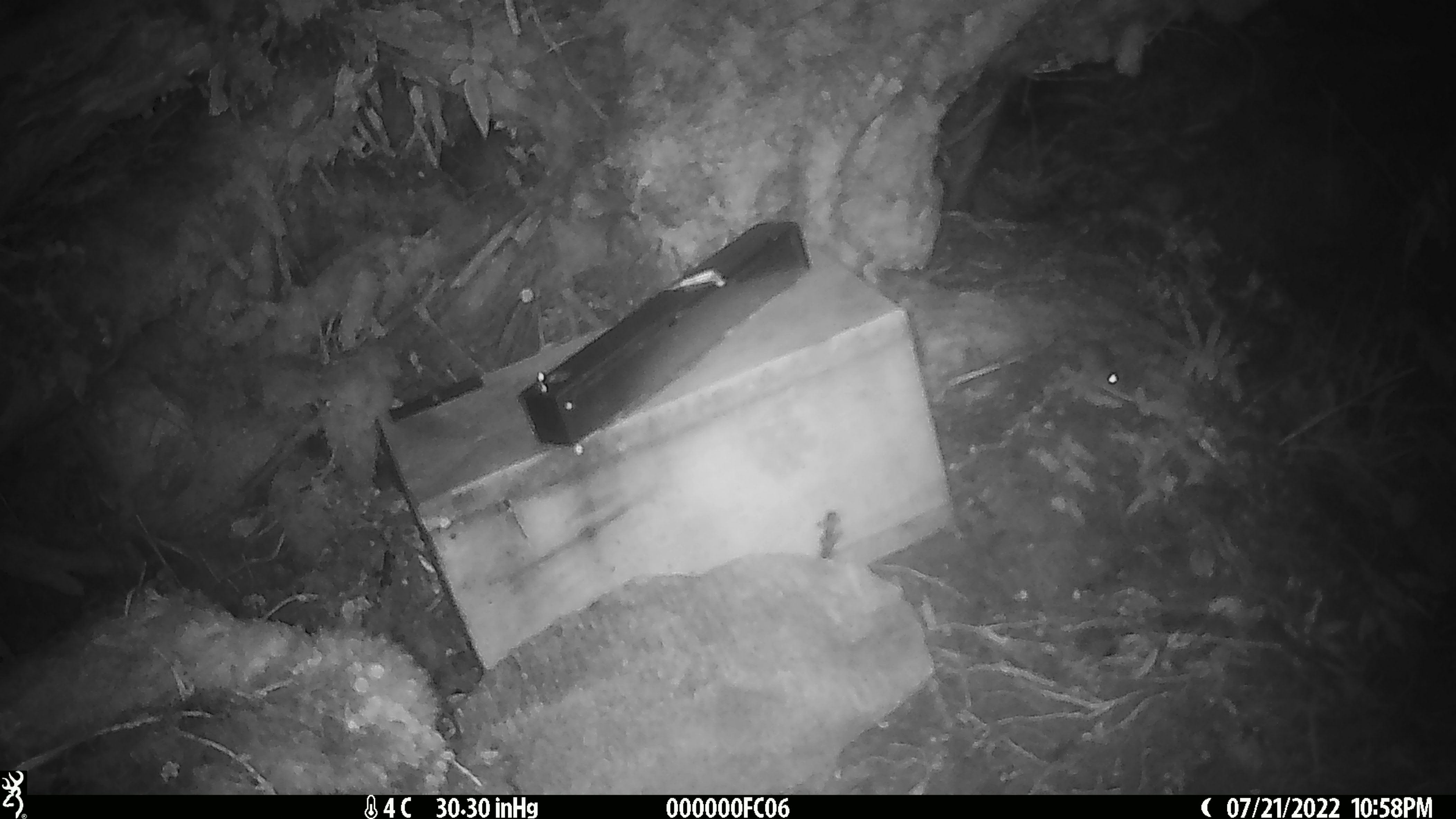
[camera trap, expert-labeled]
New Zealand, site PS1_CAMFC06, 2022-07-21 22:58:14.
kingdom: Animalia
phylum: Chordata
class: Mammalia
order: Rodentia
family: Muridae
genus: Mus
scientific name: Mus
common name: mouse